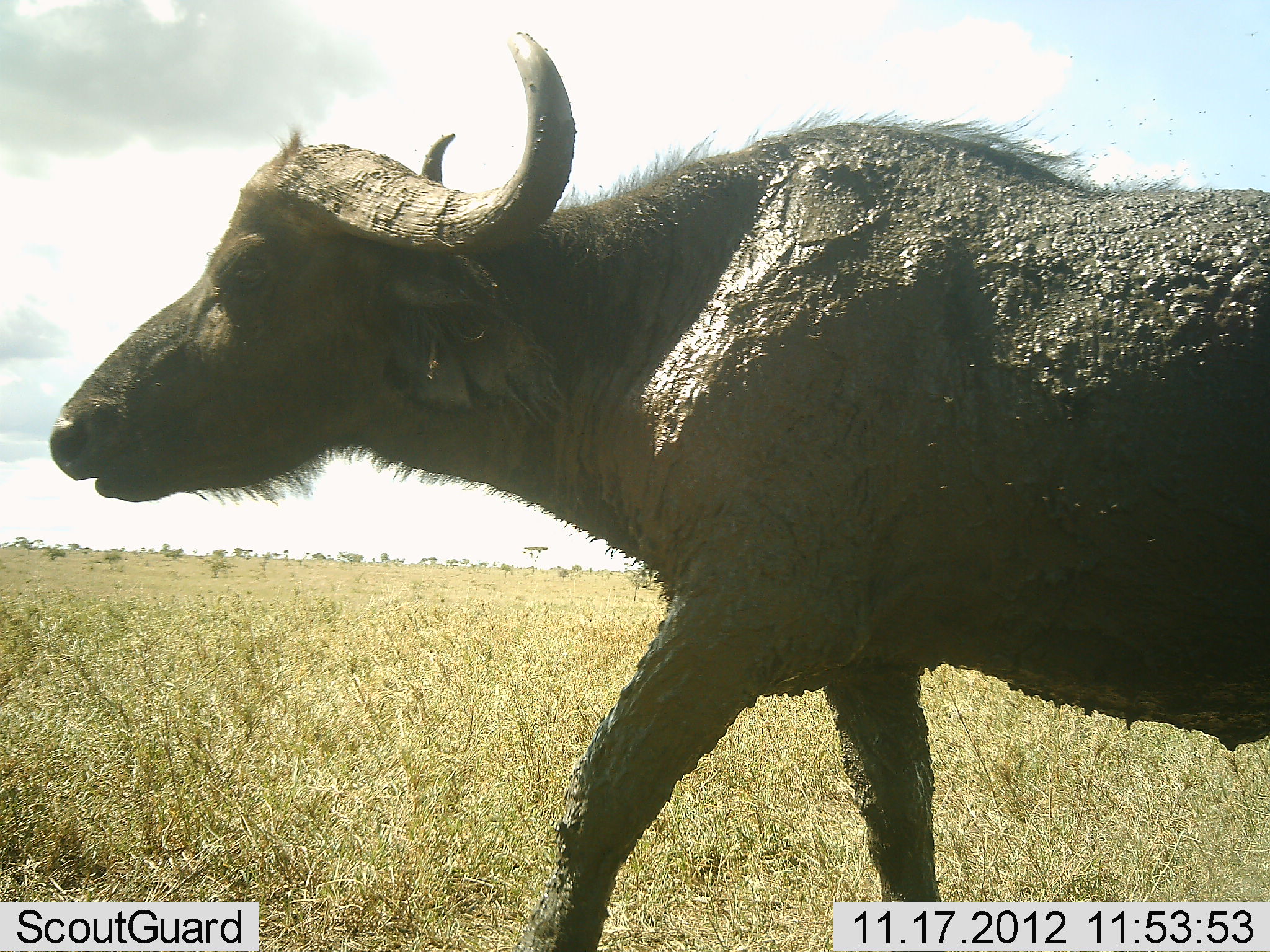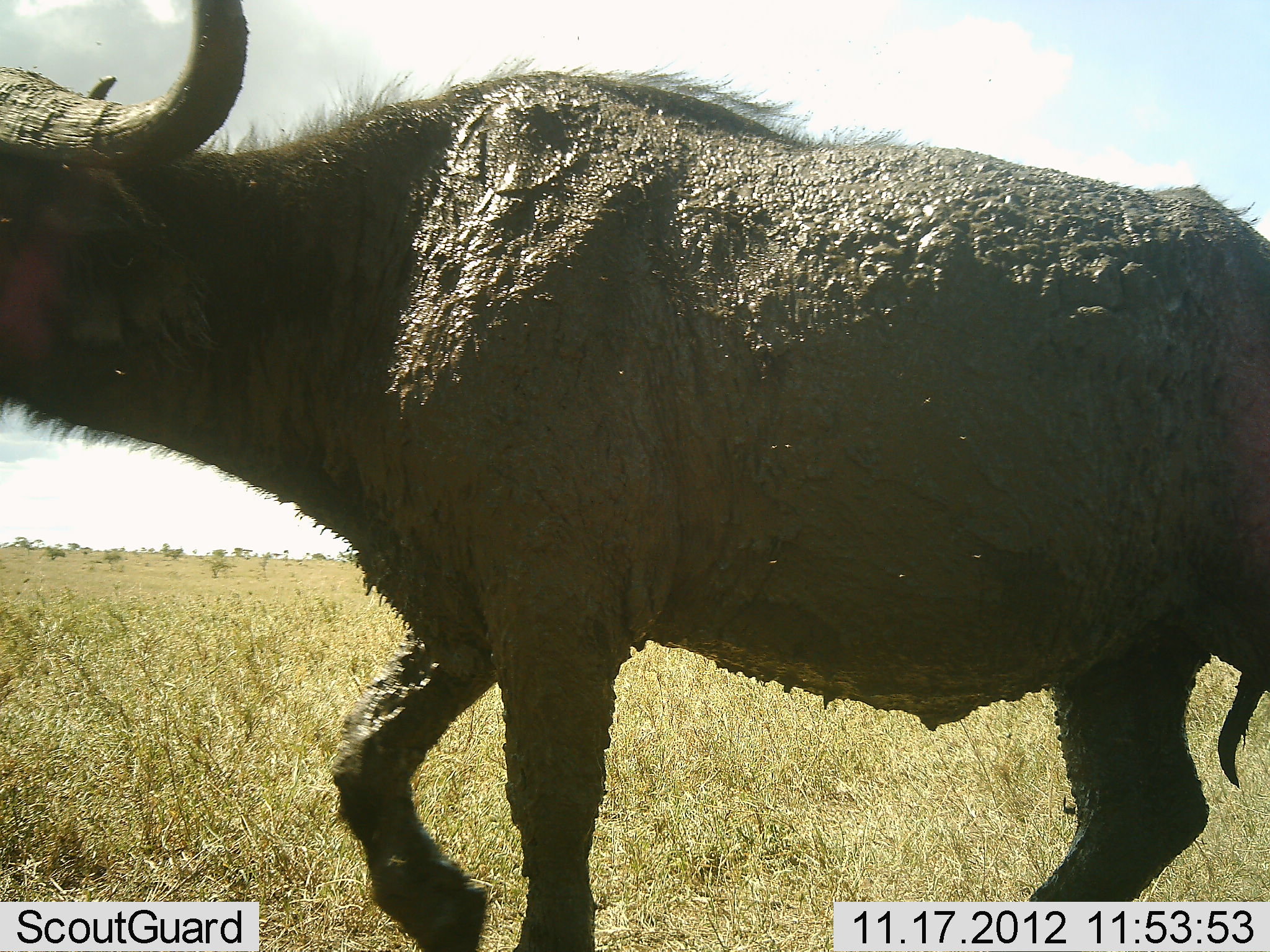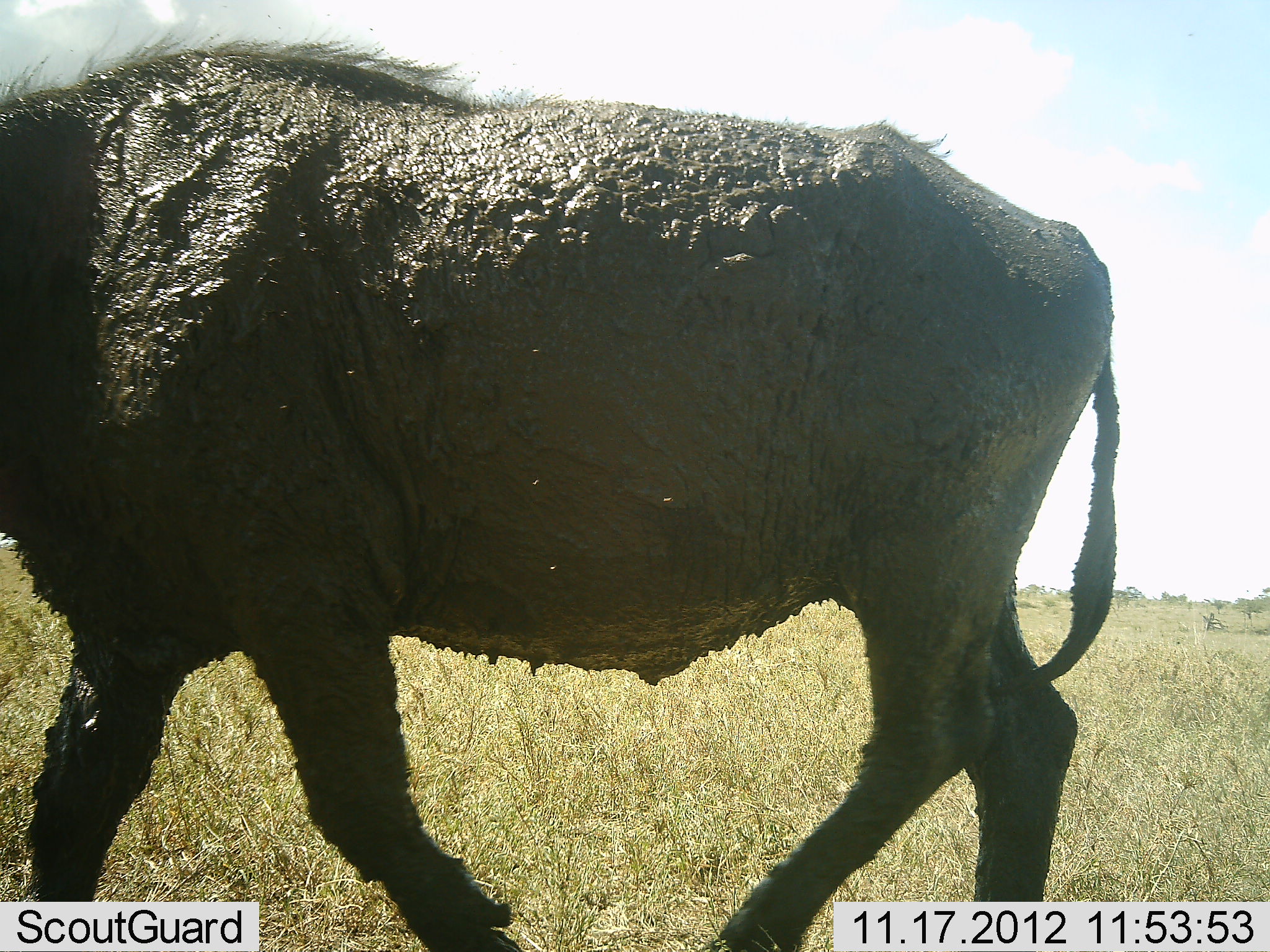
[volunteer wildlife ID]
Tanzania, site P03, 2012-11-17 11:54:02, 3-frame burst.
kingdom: Animalia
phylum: Chordata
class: Mammalia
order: Artiodactyla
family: Bovidae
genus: Syncerus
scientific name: Syncerus caffer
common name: cape buffalo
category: buffalo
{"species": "buffalo (cape buffalo) (Syncerus caffer)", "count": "1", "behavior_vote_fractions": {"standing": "0%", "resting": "0%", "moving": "100%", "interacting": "0%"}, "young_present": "0%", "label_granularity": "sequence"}